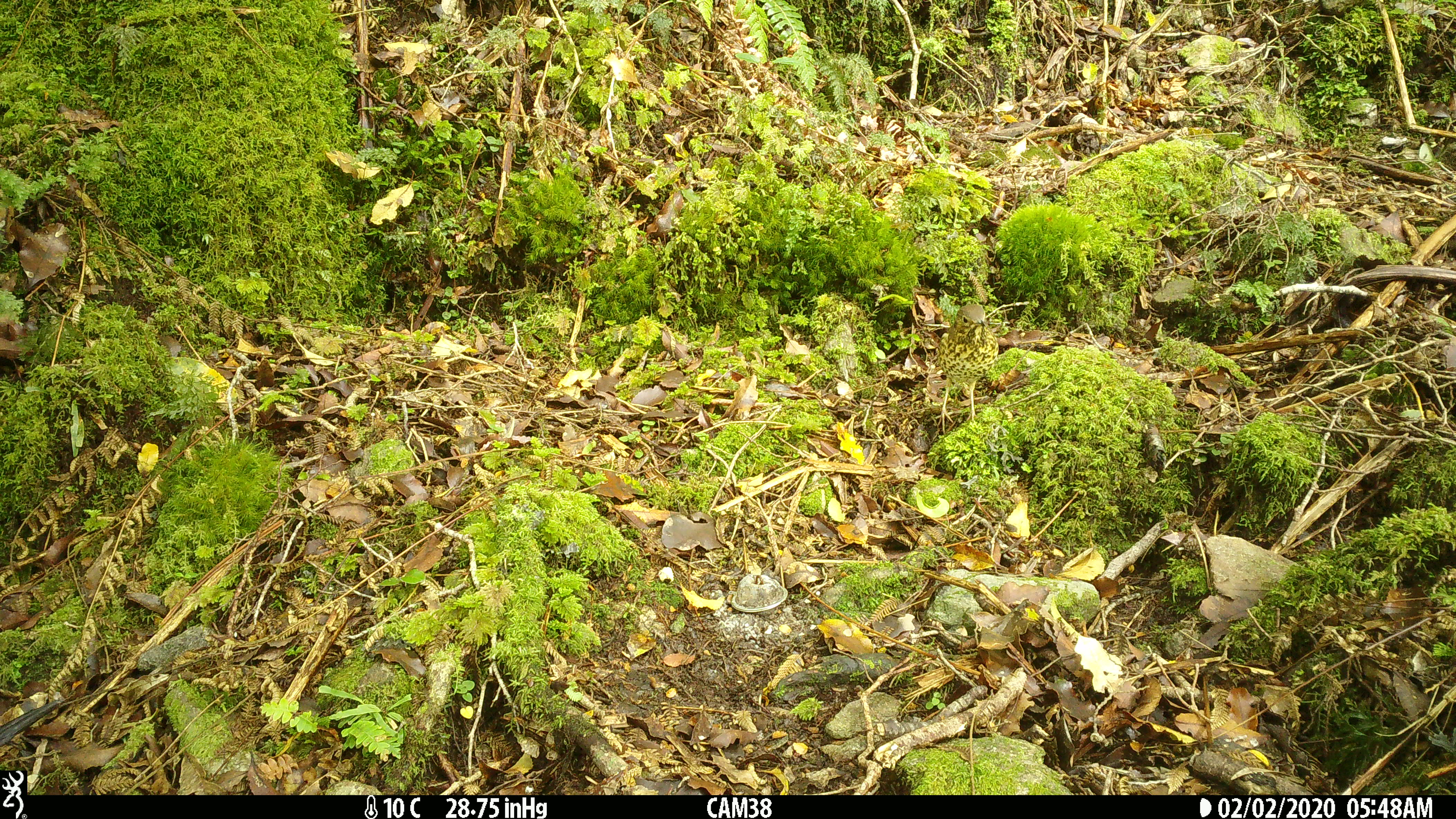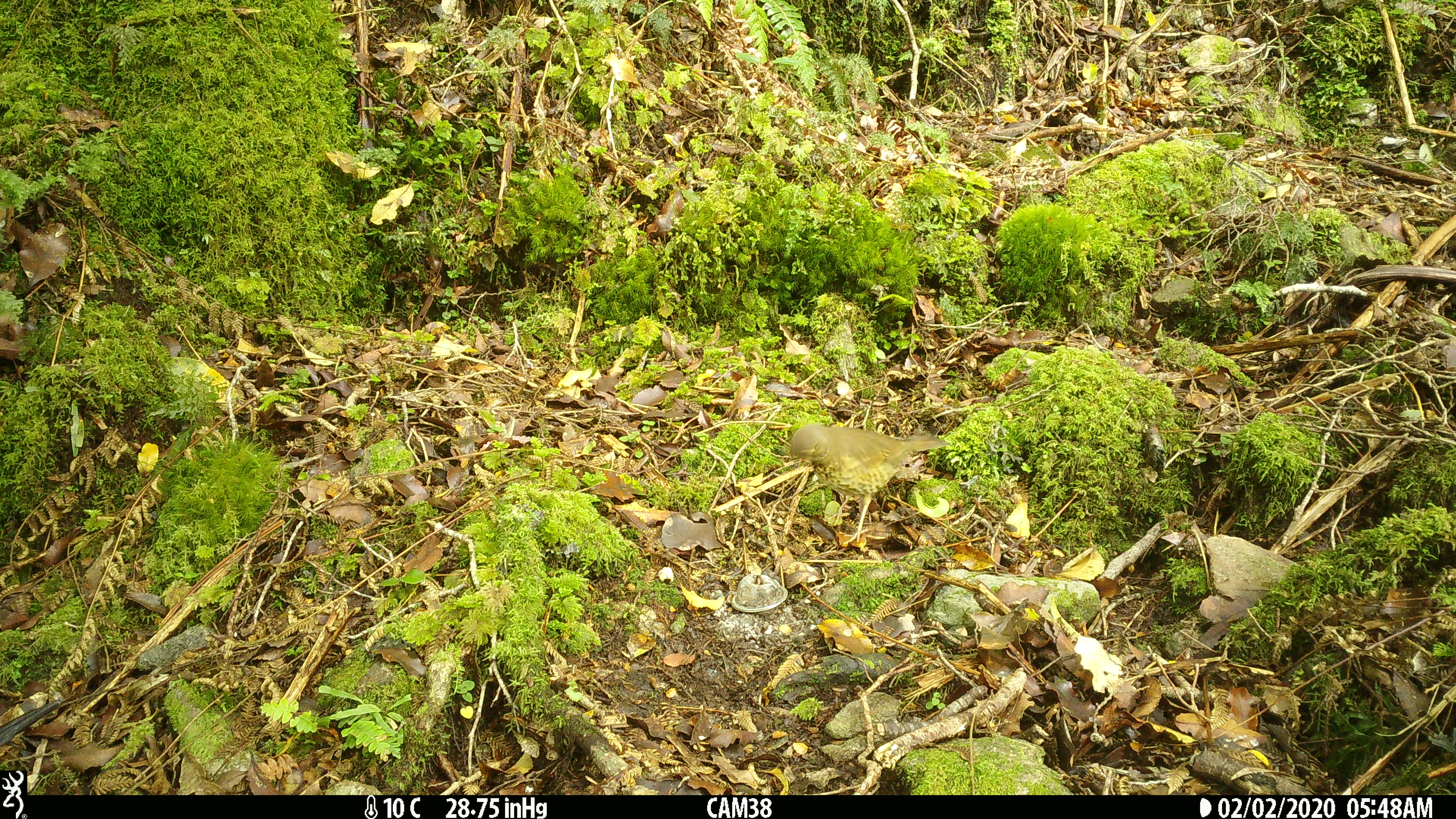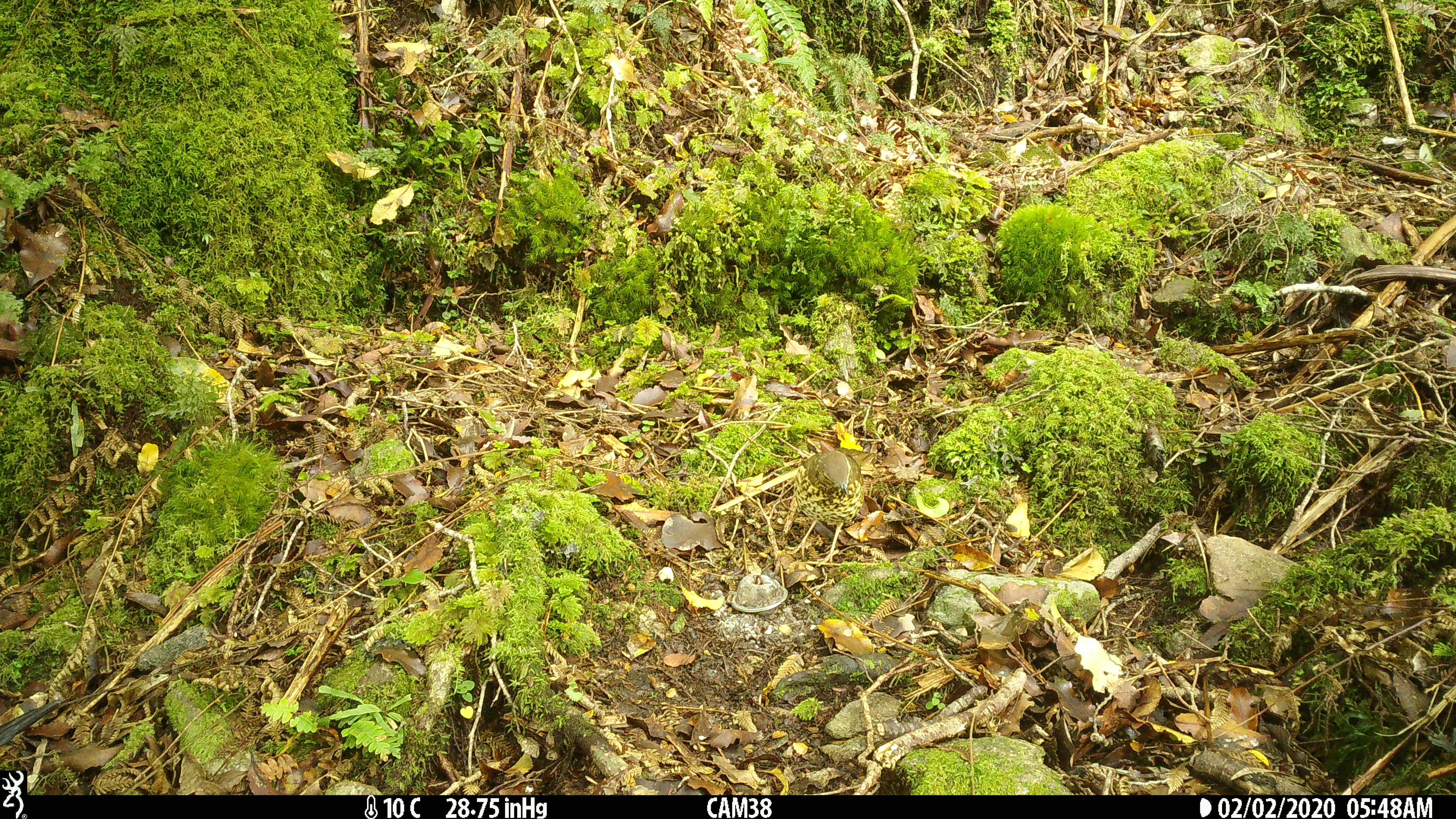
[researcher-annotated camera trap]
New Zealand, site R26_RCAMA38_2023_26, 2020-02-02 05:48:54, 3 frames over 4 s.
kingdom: Animalia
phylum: Chordata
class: Aves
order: Passeriformes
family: Turdidae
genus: Turdus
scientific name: Turdus philomelos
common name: song thrush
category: thrush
Thrush (song thrush) (Turdus philomelos).